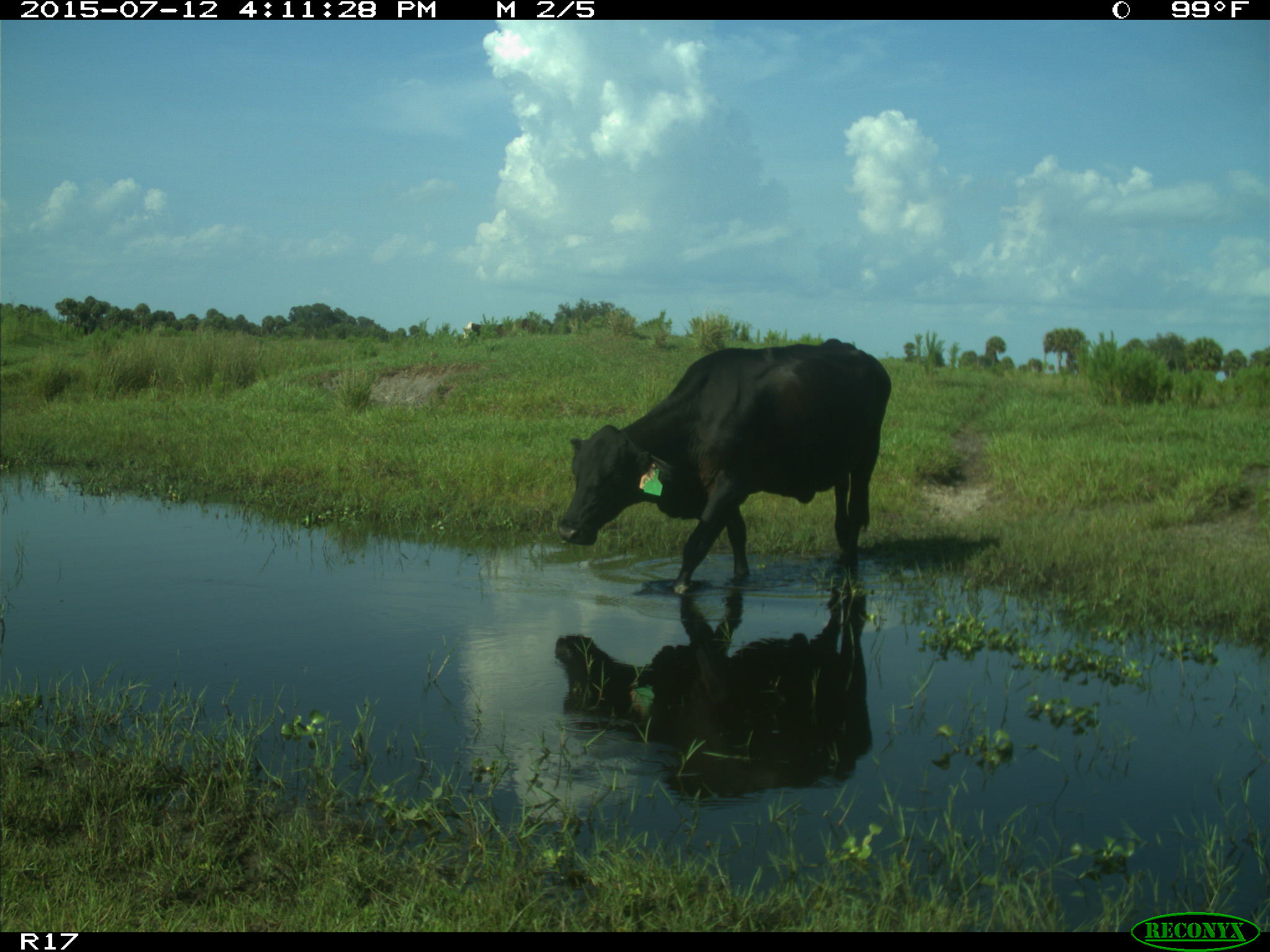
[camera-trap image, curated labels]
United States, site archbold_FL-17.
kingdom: Animalia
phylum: Chordata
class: Mammalia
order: Artiodactyla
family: Bovidae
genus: Bos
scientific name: Bos taurus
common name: domestic cow